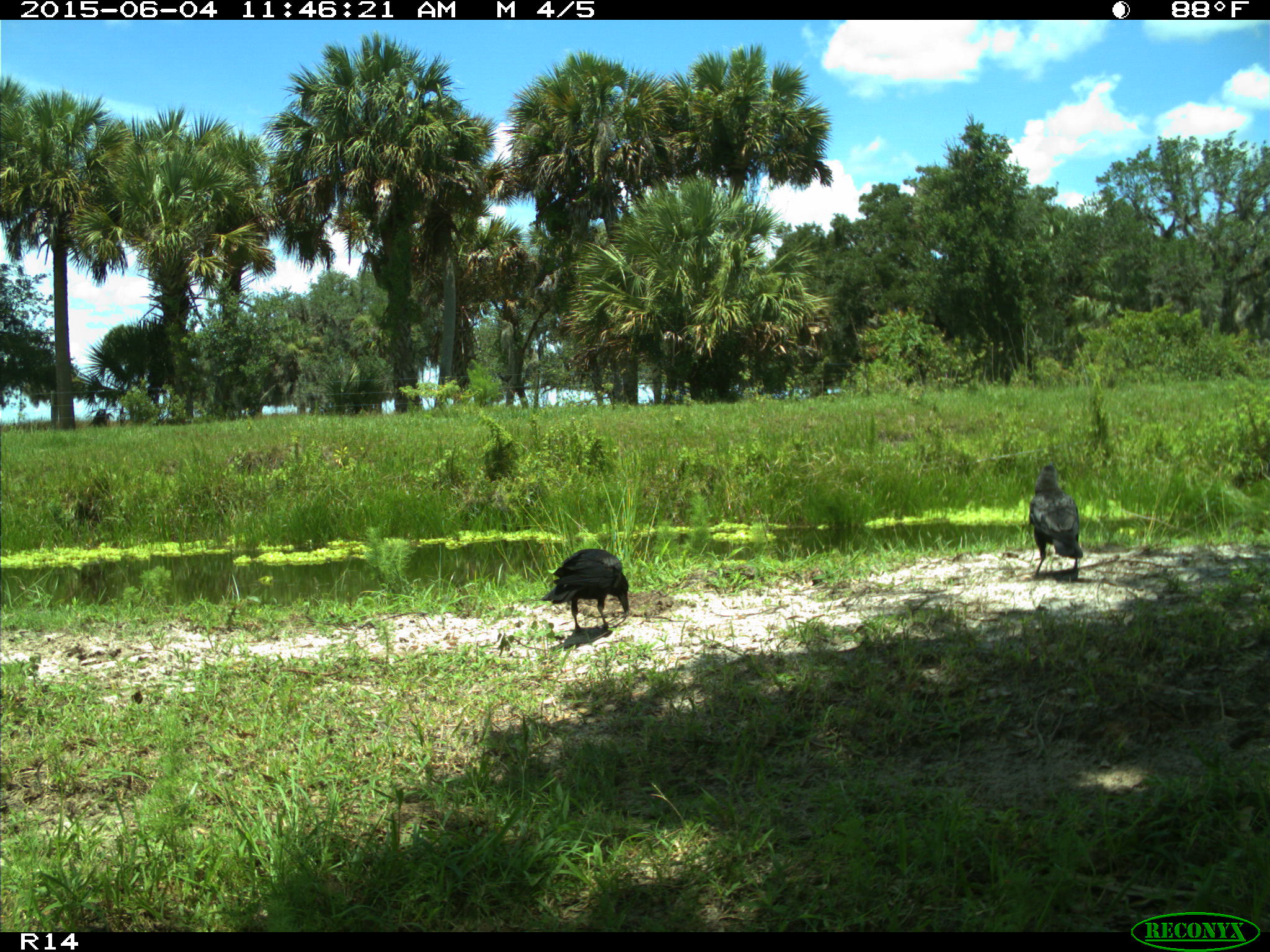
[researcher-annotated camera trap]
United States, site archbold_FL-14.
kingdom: Animalia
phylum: Chordata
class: Aves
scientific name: Aves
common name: birds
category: unidentified bird